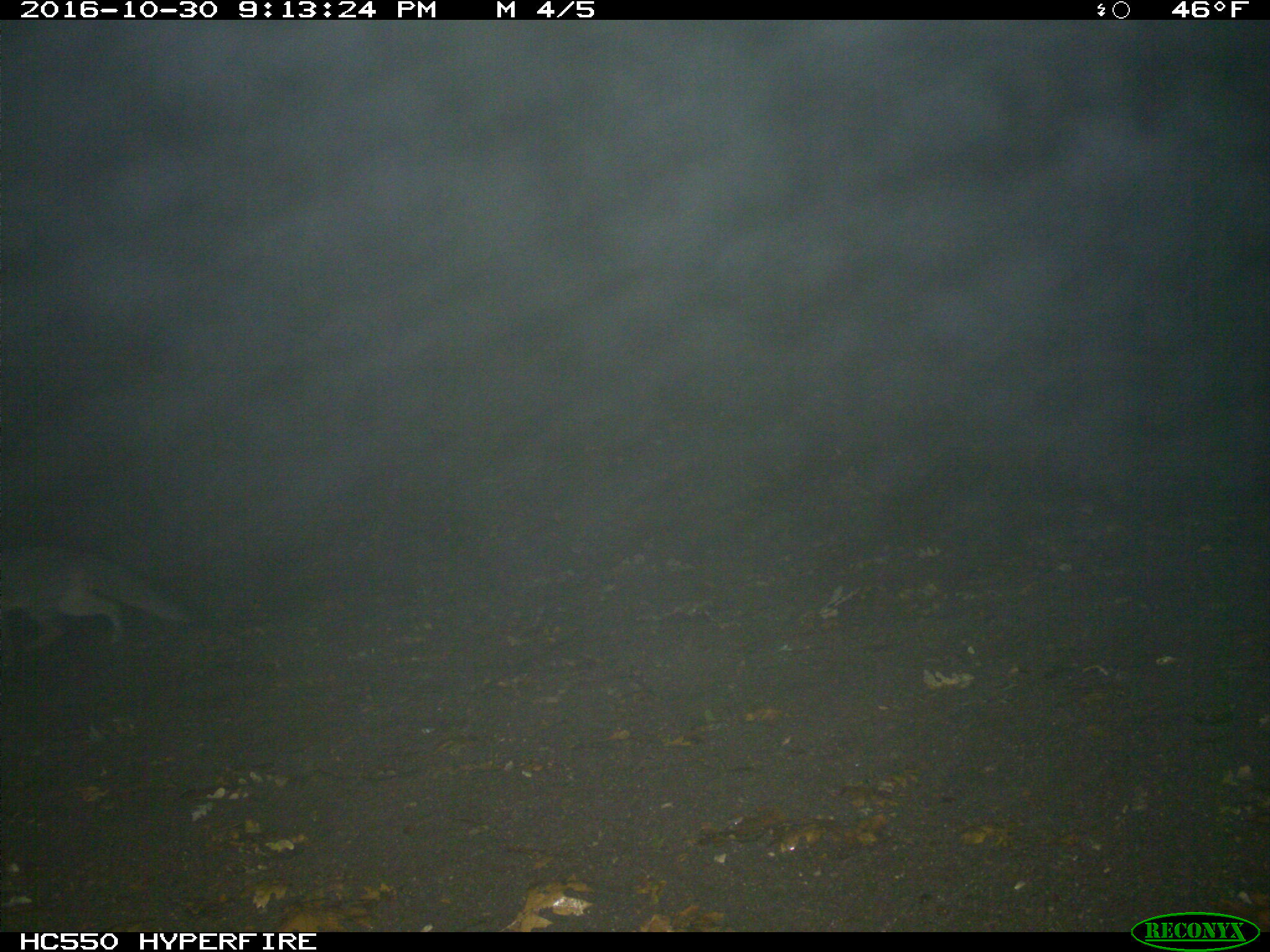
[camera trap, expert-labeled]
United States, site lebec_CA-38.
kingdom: Animalia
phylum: Chordata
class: Mammalia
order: Carnivora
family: Canidae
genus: Urocyon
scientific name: Urocyon cinereoargenteus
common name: gray fox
Urocyon cinereoargenteus (gray fox).